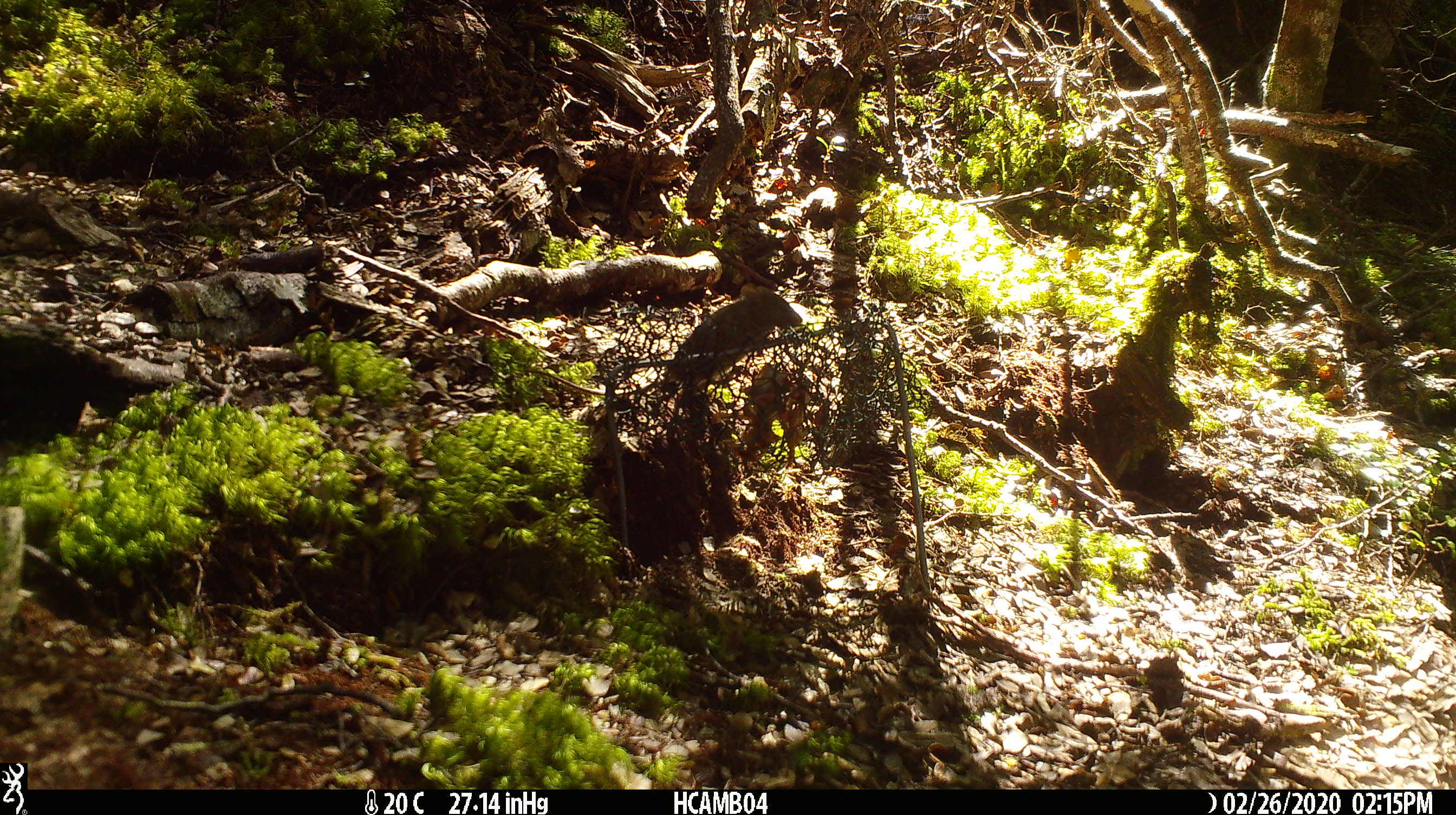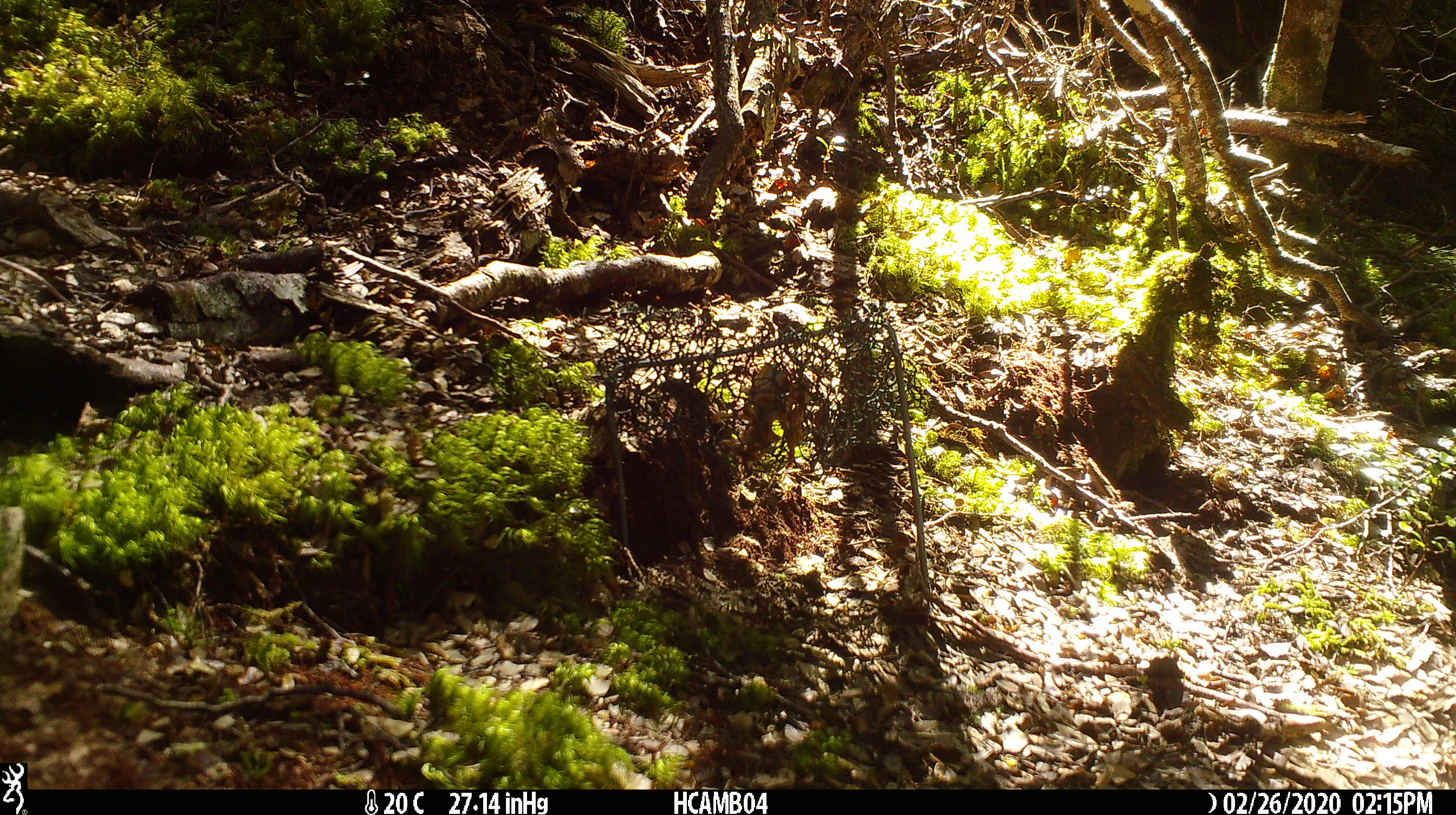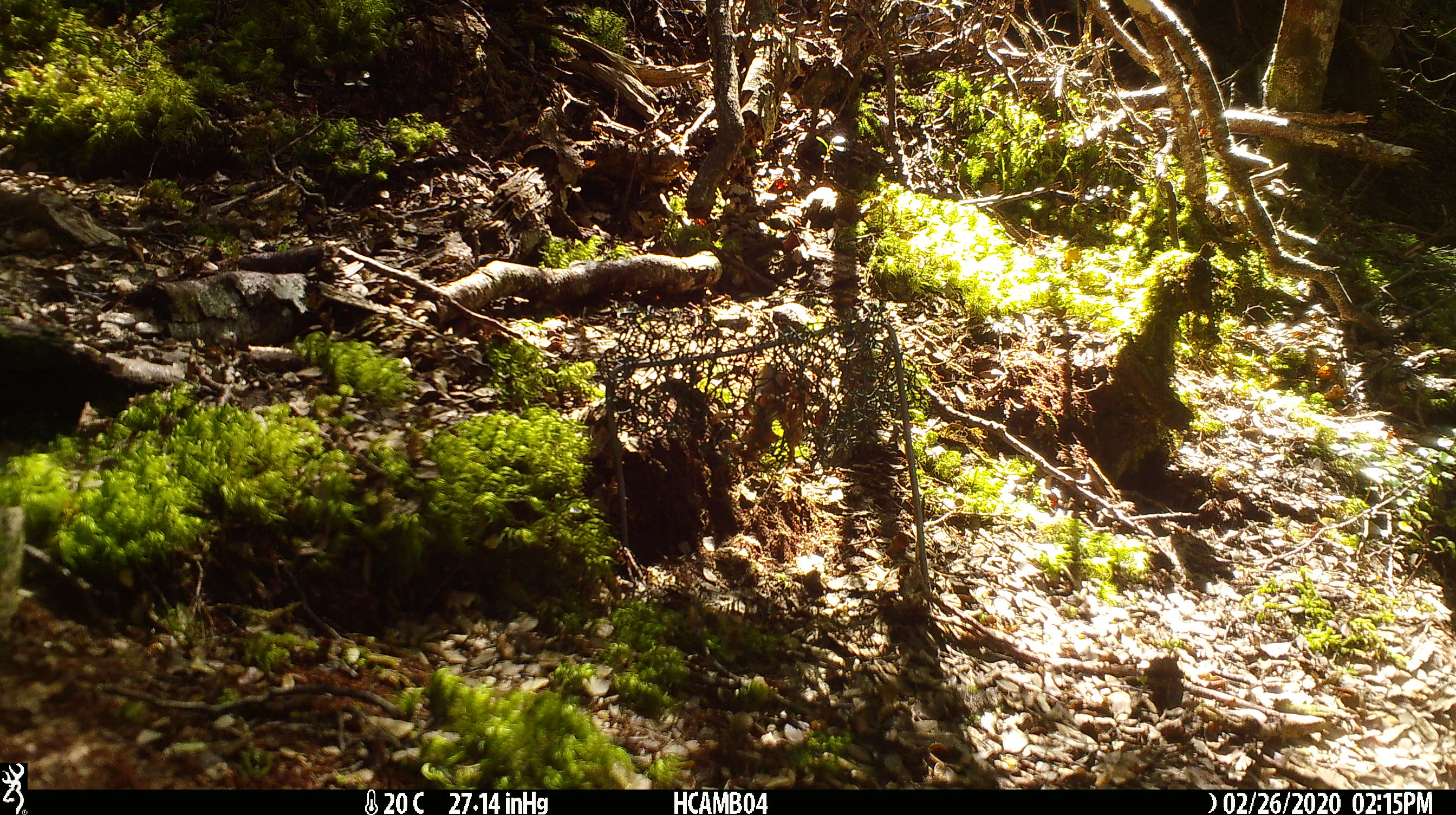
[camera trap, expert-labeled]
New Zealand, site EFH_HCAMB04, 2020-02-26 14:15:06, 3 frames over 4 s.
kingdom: Animalia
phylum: Chordata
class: Mammalia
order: Rodentia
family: Muridae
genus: Mus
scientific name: Mus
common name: mouse